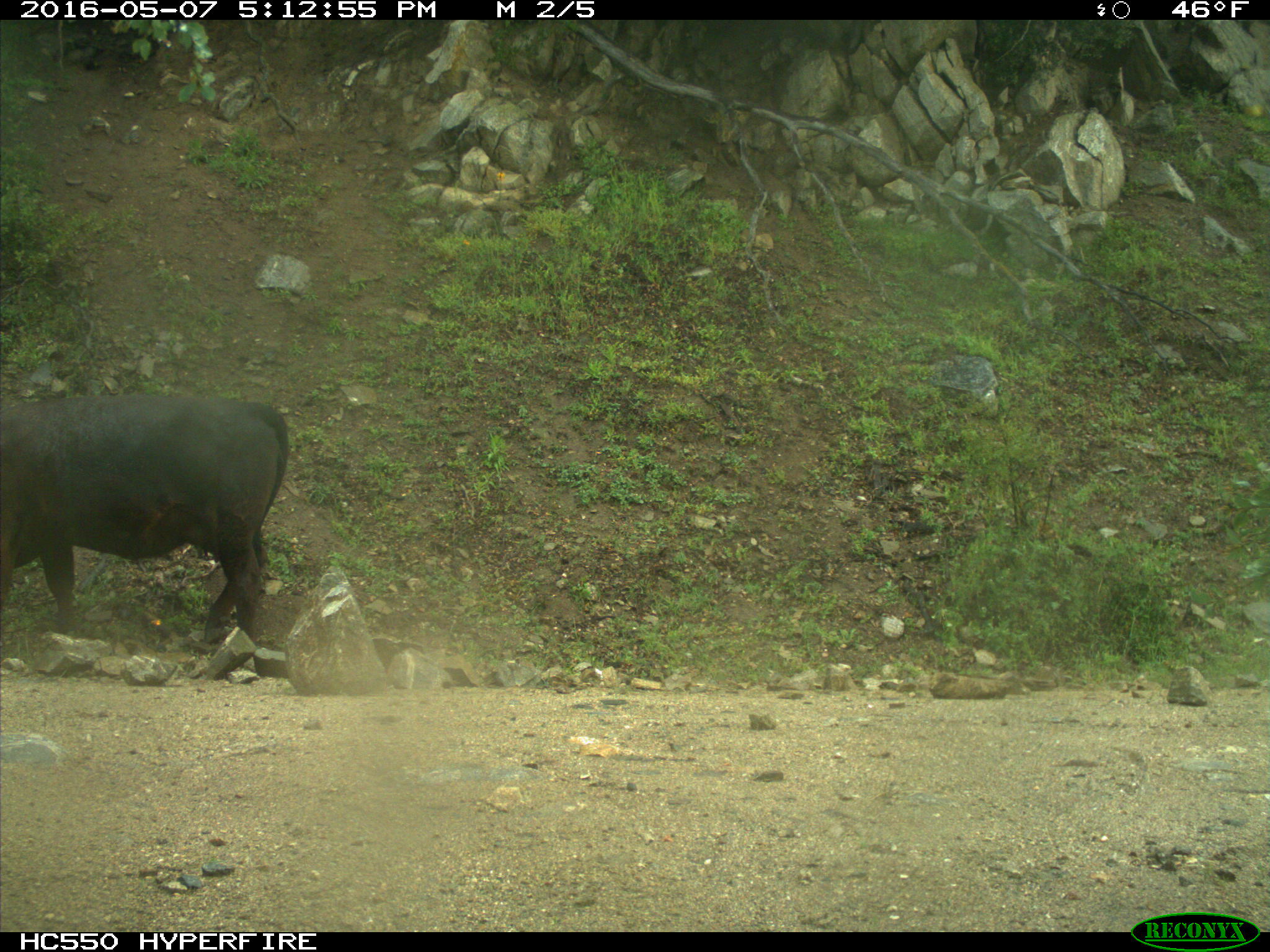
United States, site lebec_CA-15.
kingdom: Animalia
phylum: Chordata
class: Mammalia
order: Artiodactyla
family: Bovidae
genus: Bos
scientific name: Bos taurus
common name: domestic cow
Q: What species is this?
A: Bos taurus (domestic cow).